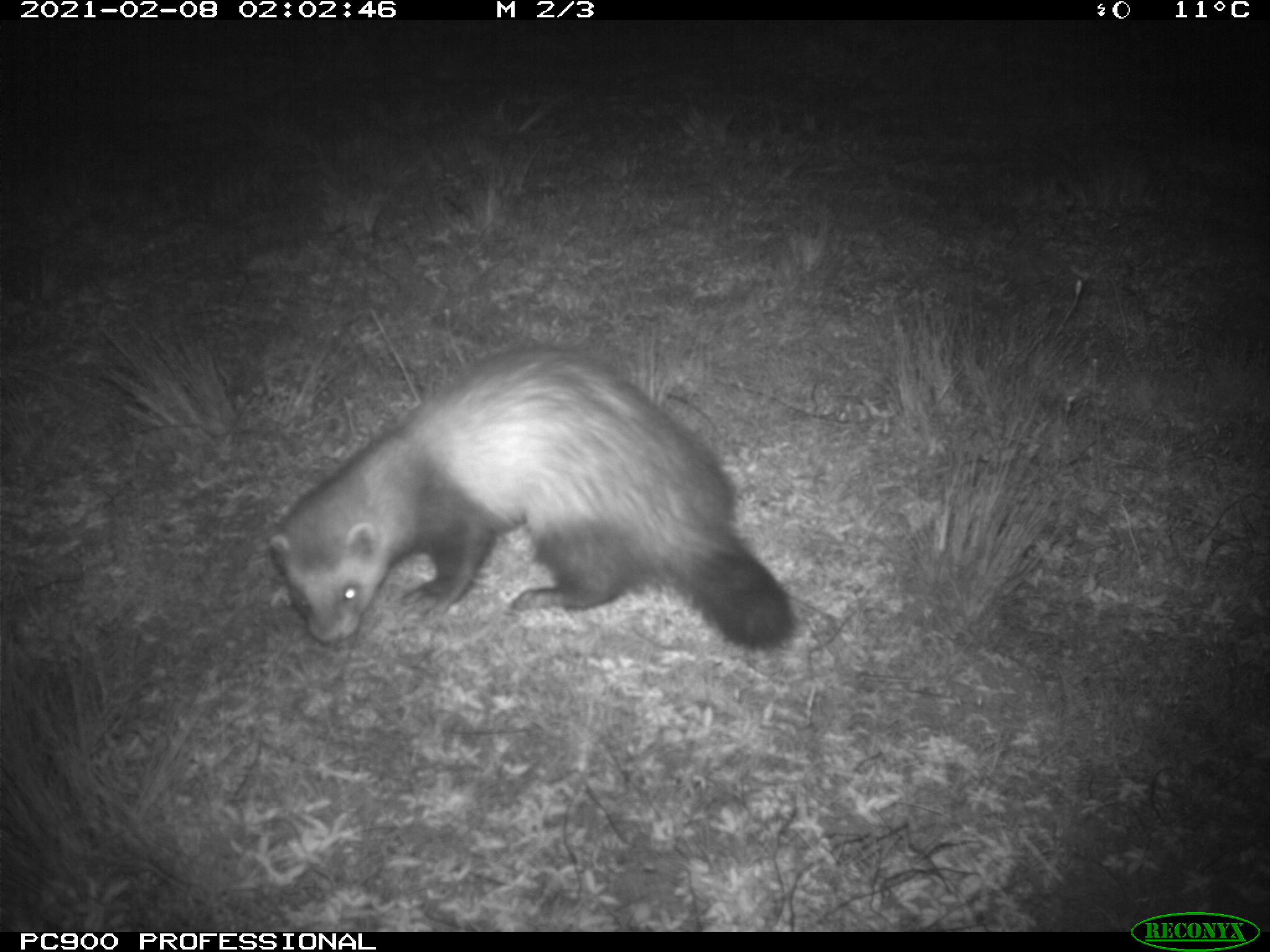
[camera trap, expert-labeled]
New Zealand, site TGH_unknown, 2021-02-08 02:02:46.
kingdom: Animalia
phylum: Chordata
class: Mammalia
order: Carnivora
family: Mustelidae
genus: Mustela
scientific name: Mustela furo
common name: ferret